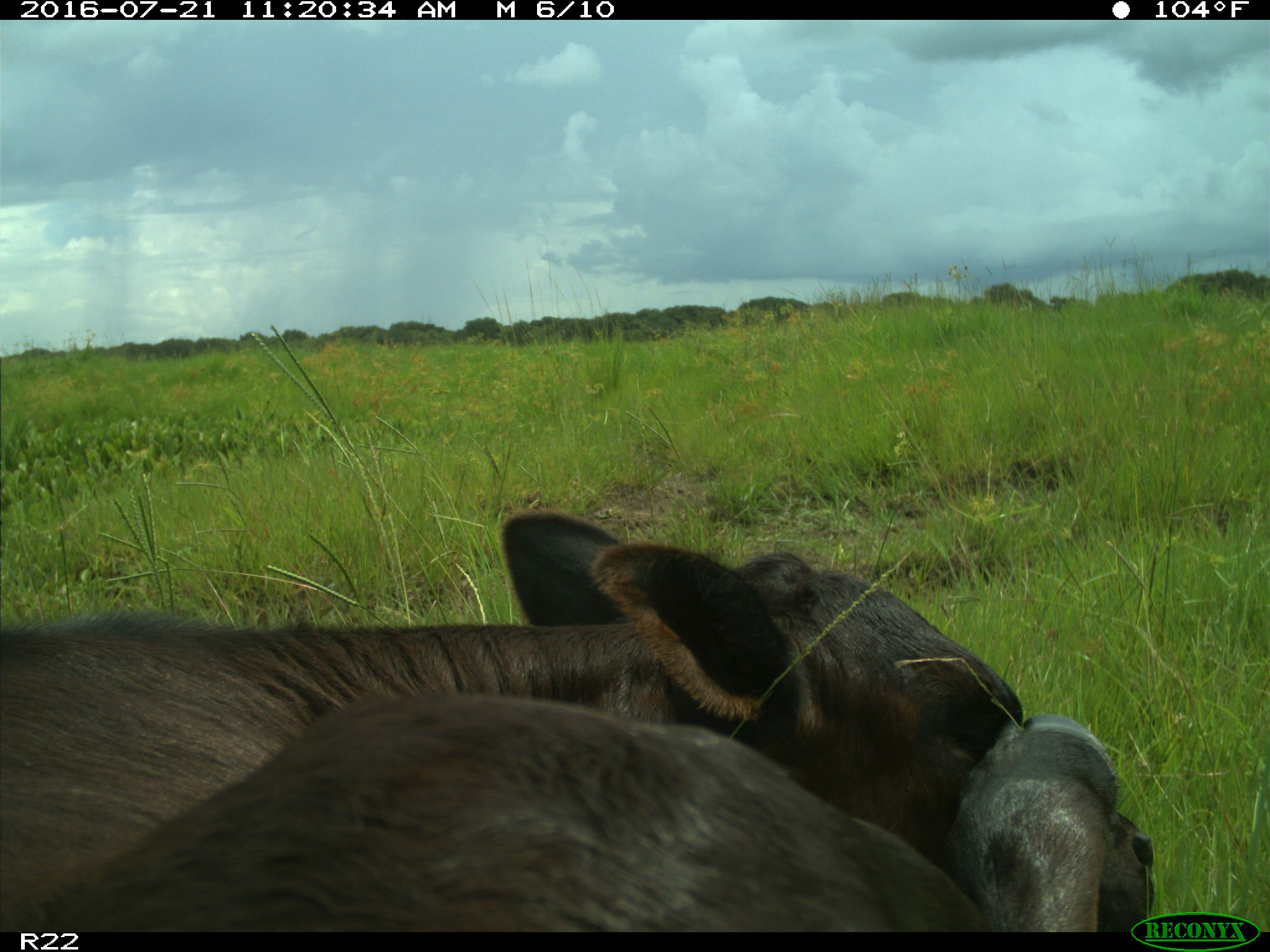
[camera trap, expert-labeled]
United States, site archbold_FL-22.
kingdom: Animalia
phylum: Chordata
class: Mammalia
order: Artiodactyla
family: Bovidae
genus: Bos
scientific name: Bos taurus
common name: domestic cow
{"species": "Bos taurus (domestic cow)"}